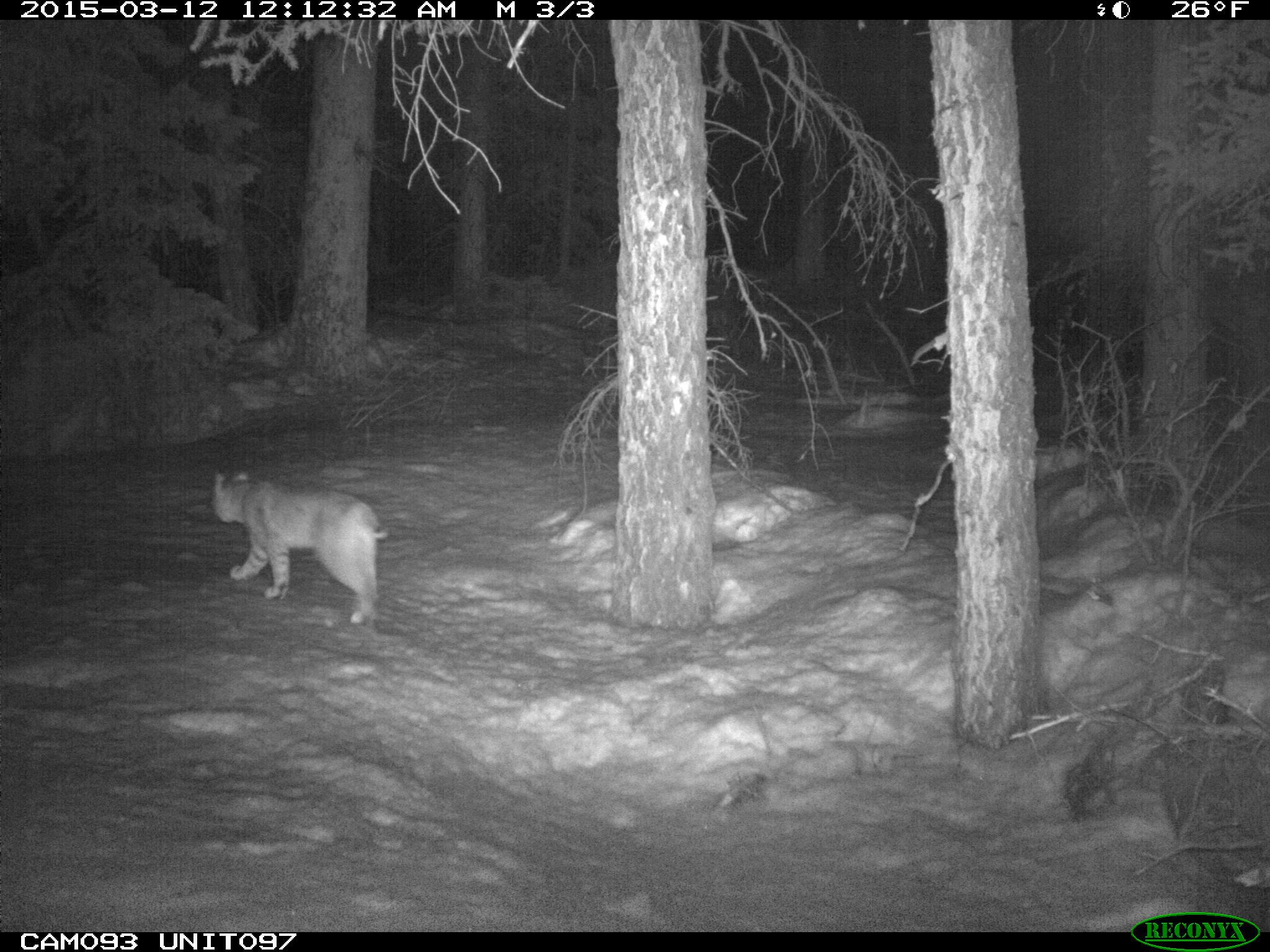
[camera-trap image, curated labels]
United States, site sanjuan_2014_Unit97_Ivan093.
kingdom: Animalia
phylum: Chordata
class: Mammalia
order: Carnivora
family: Felidae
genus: Lynx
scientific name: Lynx rufus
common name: bobcat